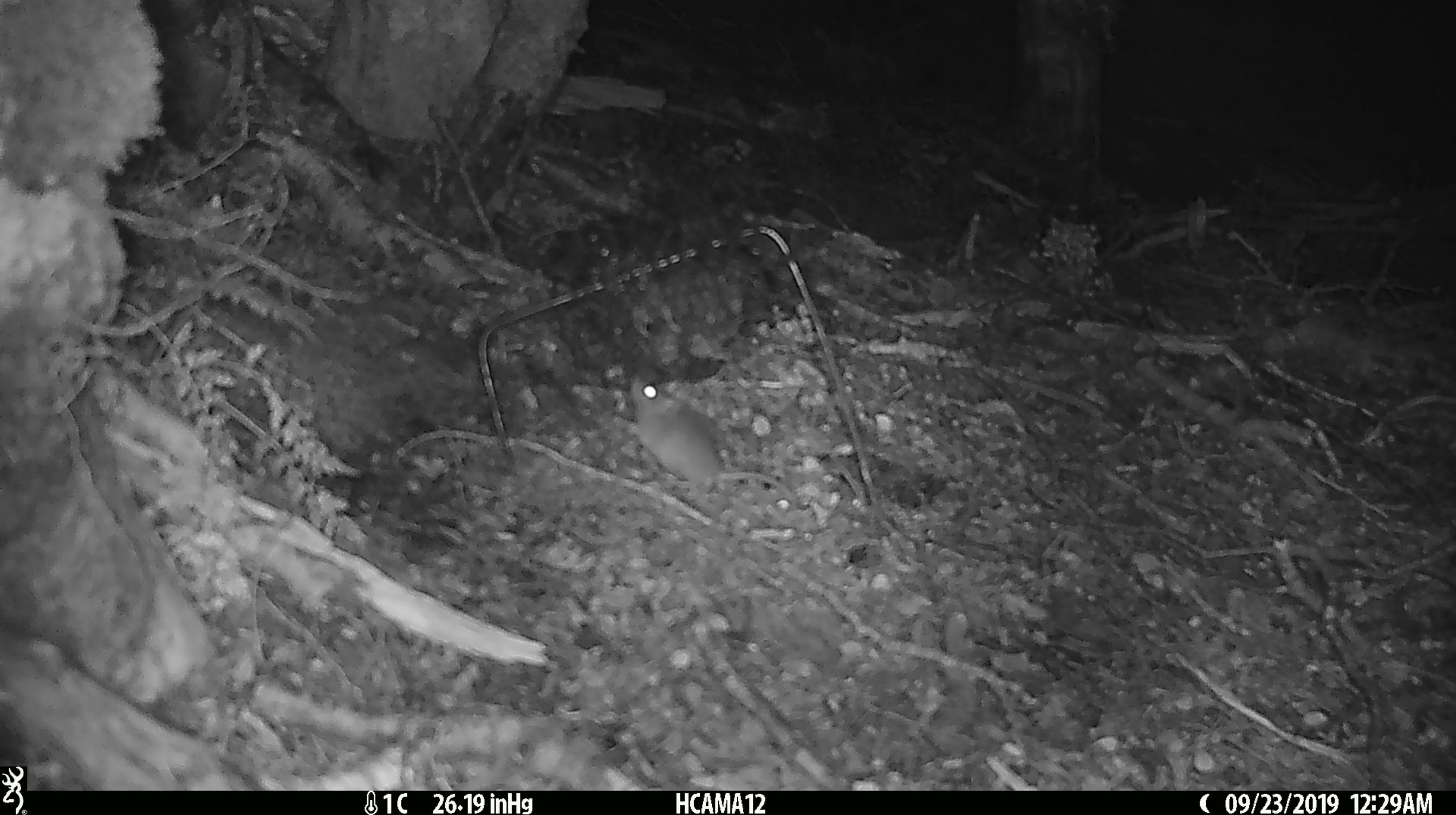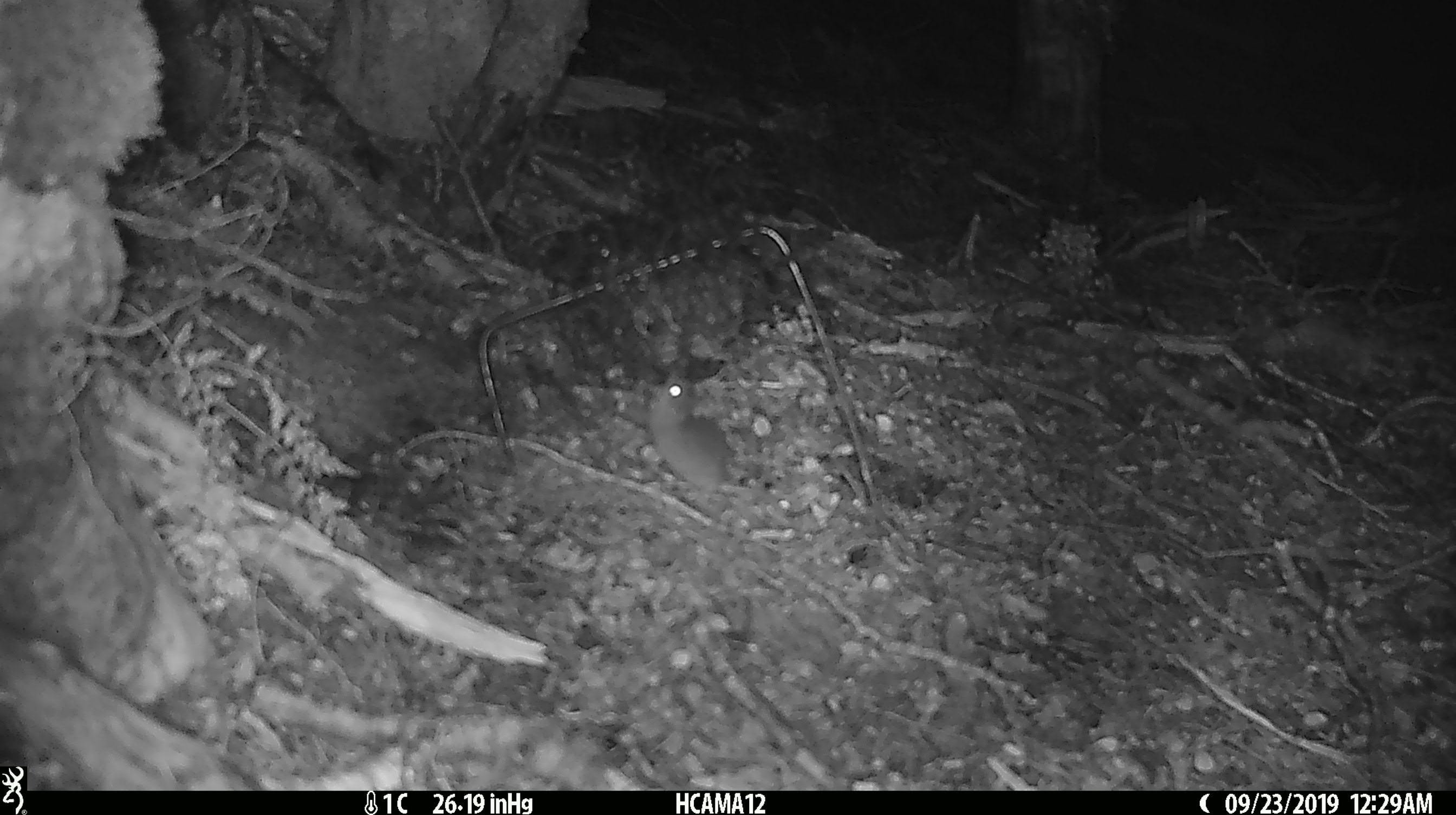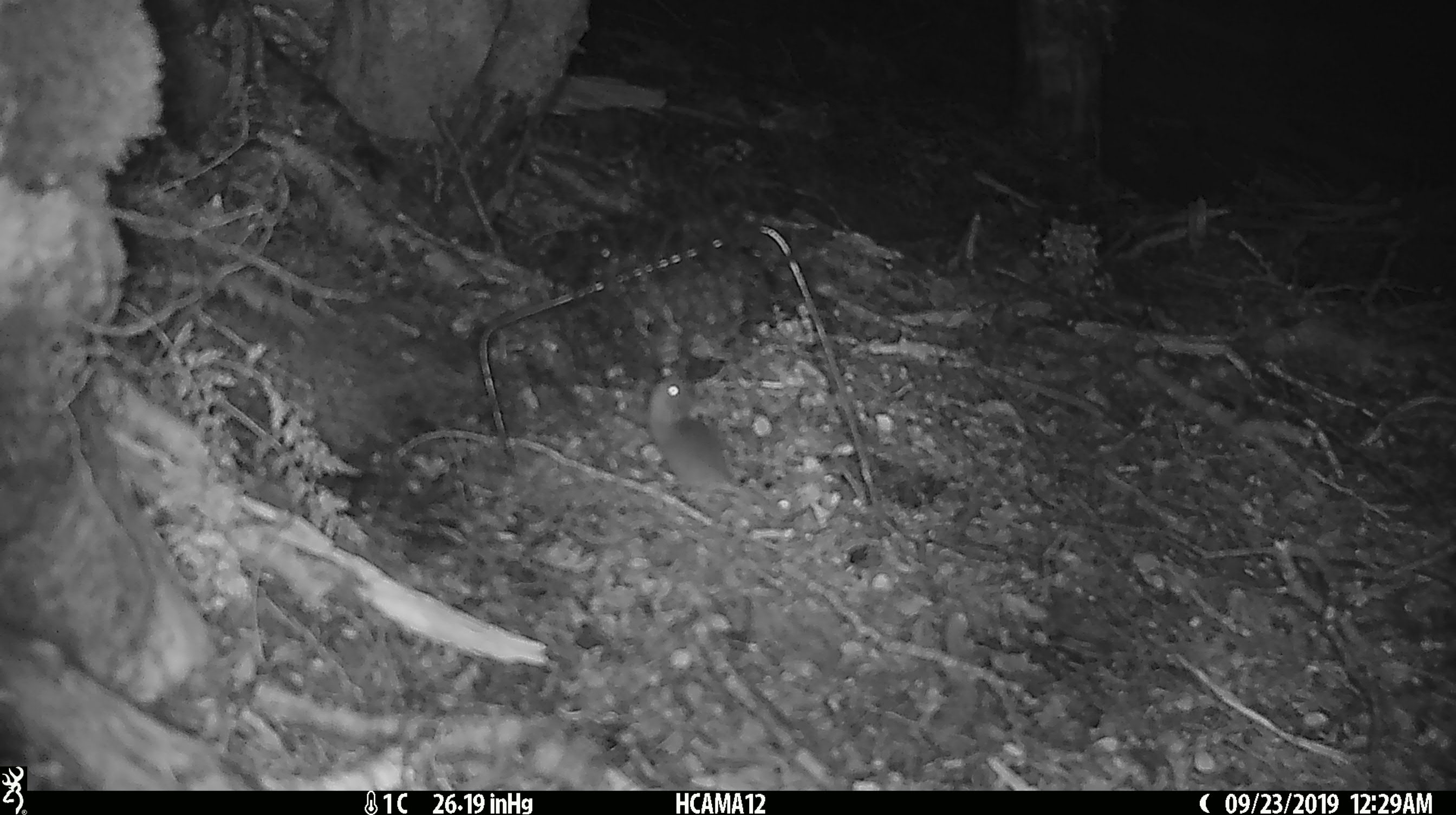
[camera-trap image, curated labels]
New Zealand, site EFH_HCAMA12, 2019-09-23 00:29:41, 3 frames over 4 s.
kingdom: Animalia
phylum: Chordata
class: Mammalia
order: Rodentia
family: Muridae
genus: Mus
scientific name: Mus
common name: mouse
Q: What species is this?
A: Mouse (Mus).